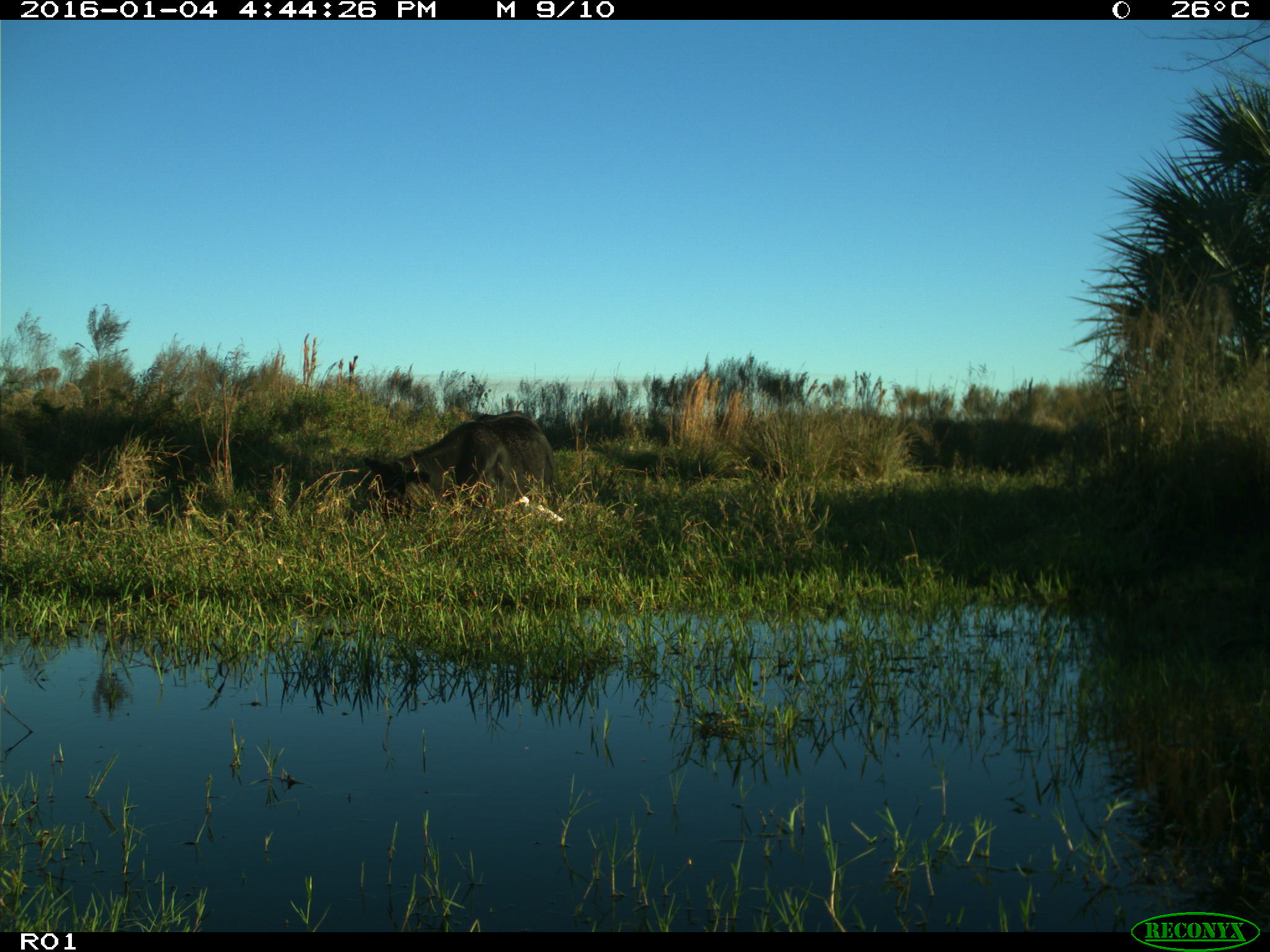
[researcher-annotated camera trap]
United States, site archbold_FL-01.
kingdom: Animalia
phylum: Chordata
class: Mammalia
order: Artiodactyla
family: Bovidae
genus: Bos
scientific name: Bos taurus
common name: domestic cow